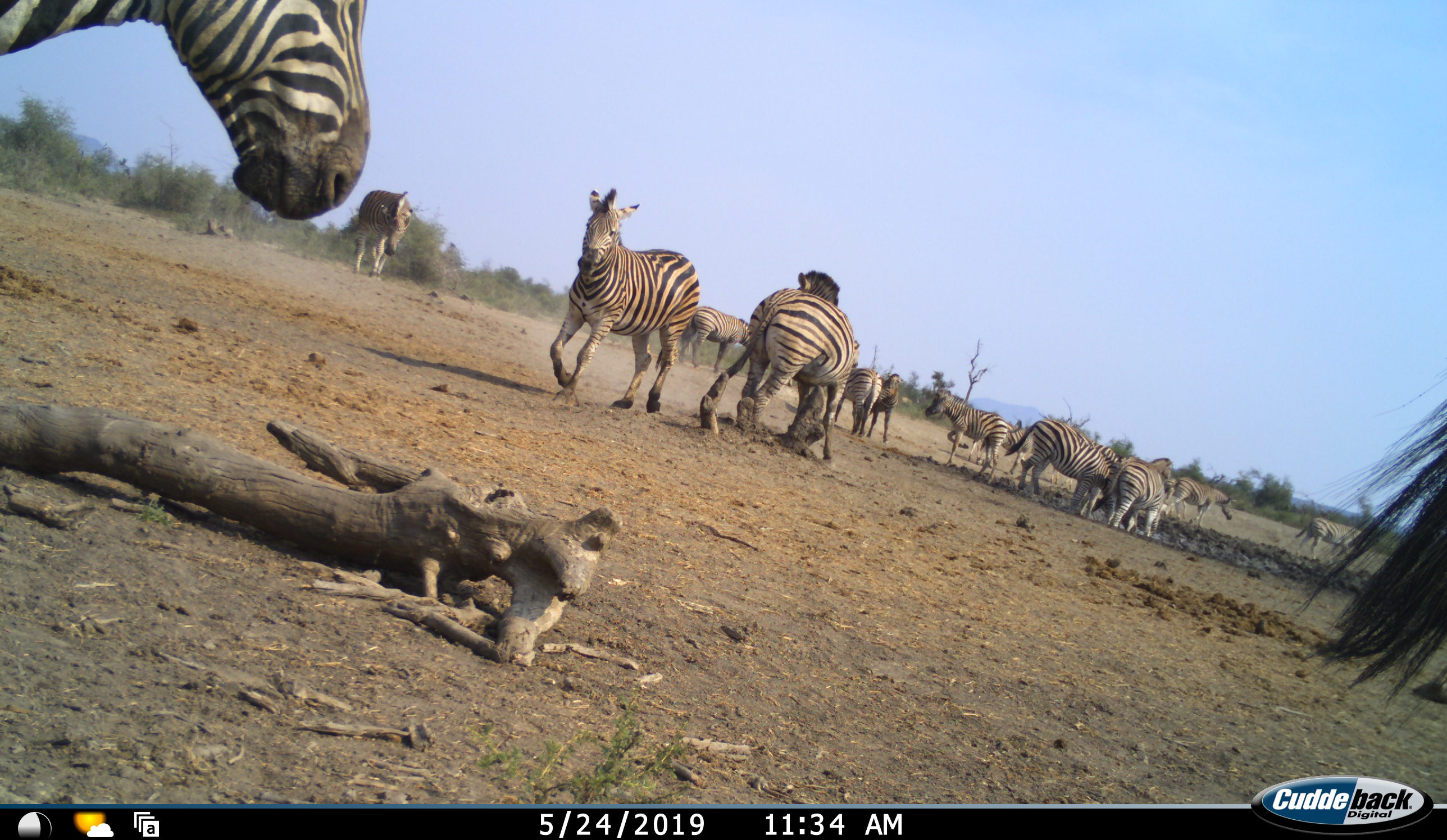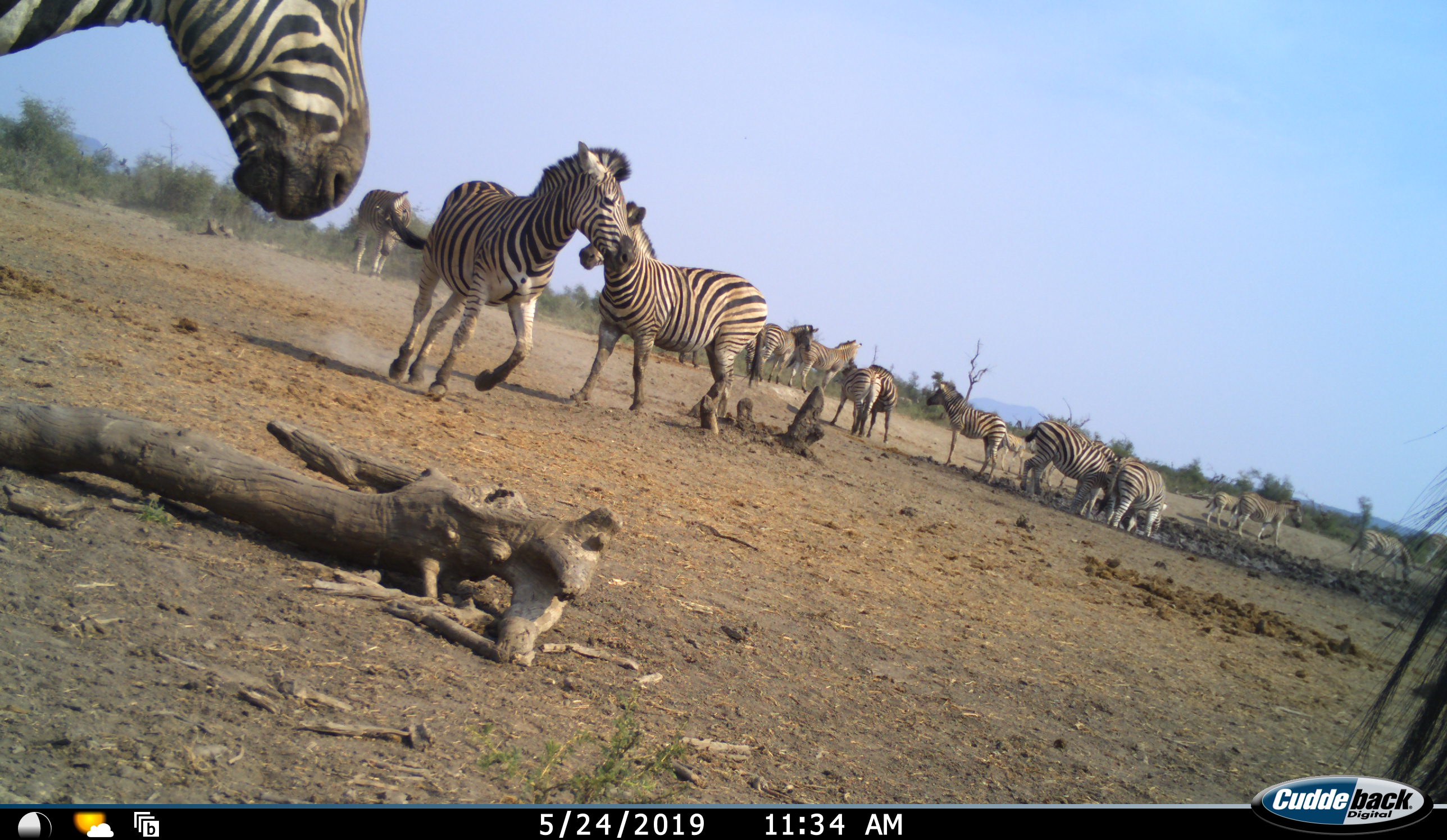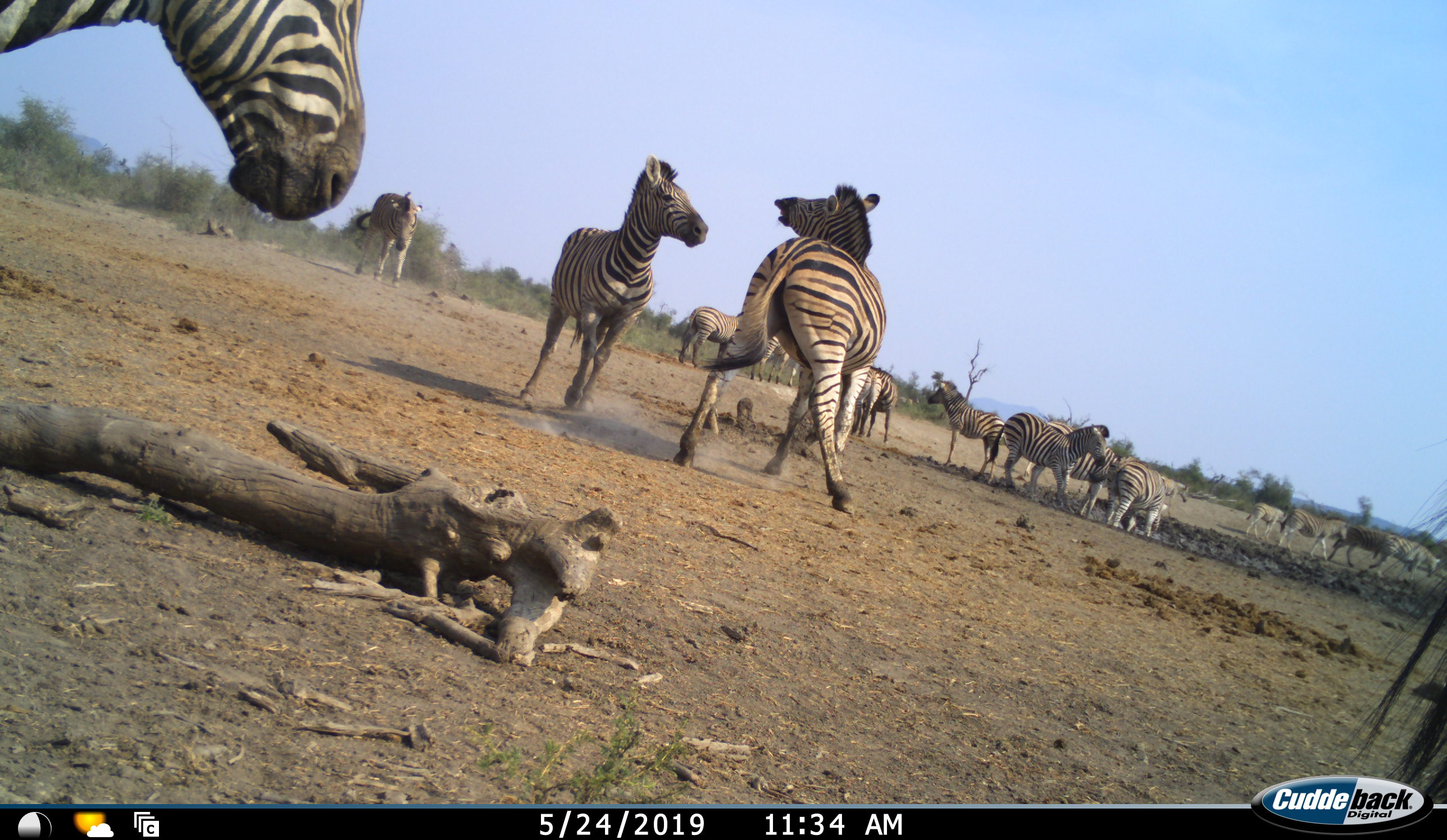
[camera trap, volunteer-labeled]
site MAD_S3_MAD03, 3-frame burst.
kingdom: Animalia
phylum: Chordata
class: Mammalia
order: Perissodactyla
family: Equidae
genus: Equus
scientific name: Equus quagga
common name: plains zebra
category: zebraplains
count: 11-50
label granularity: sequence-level